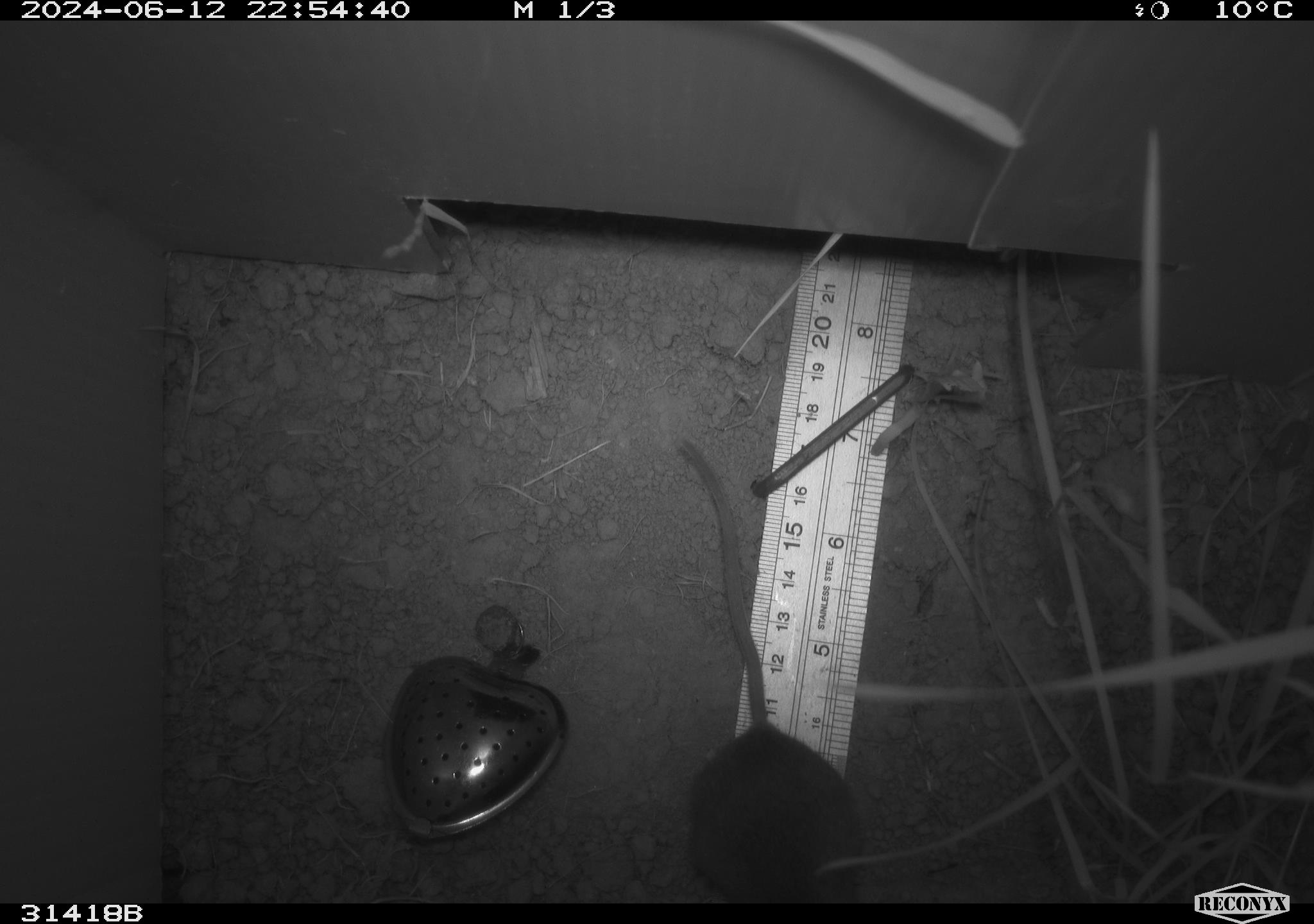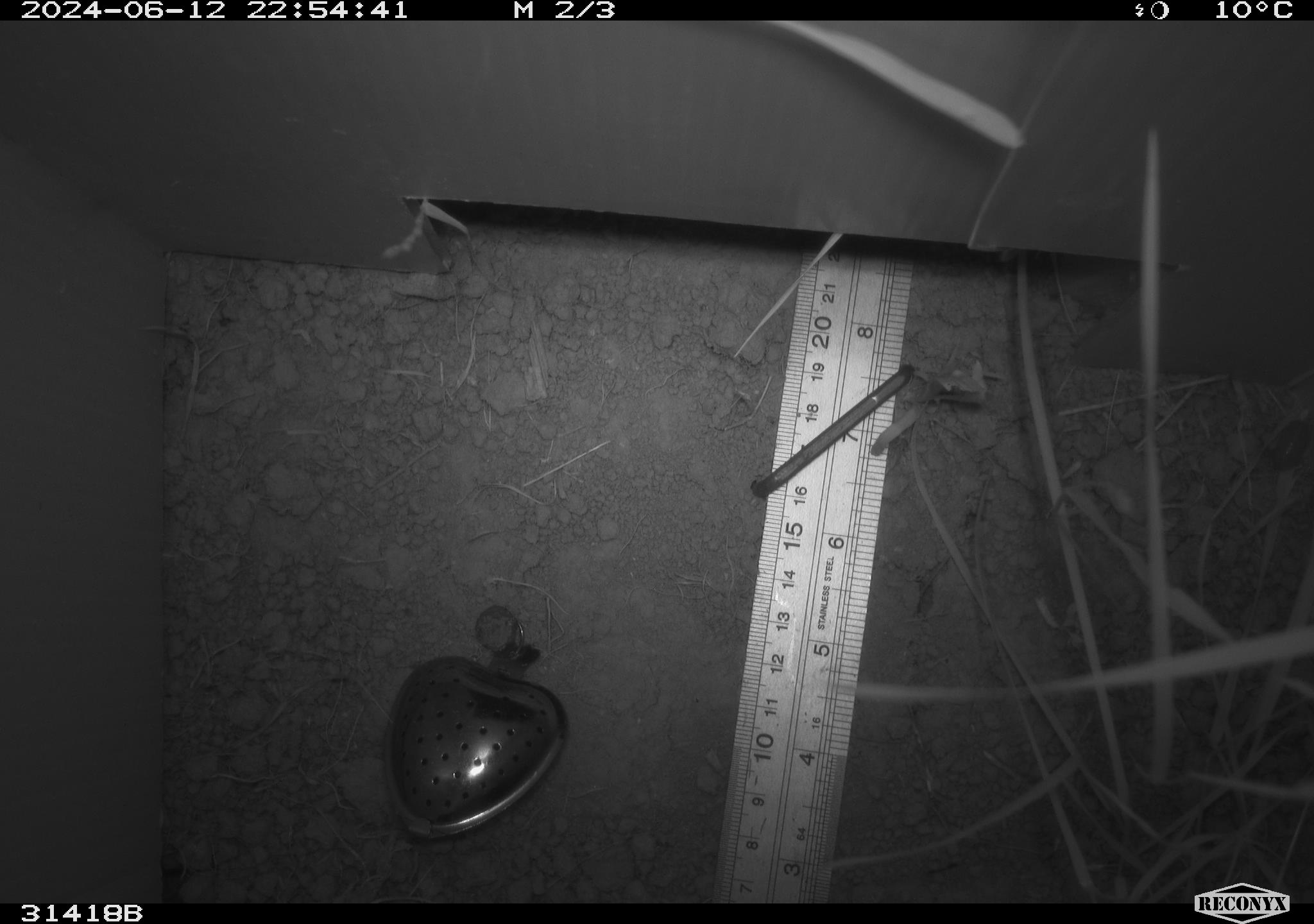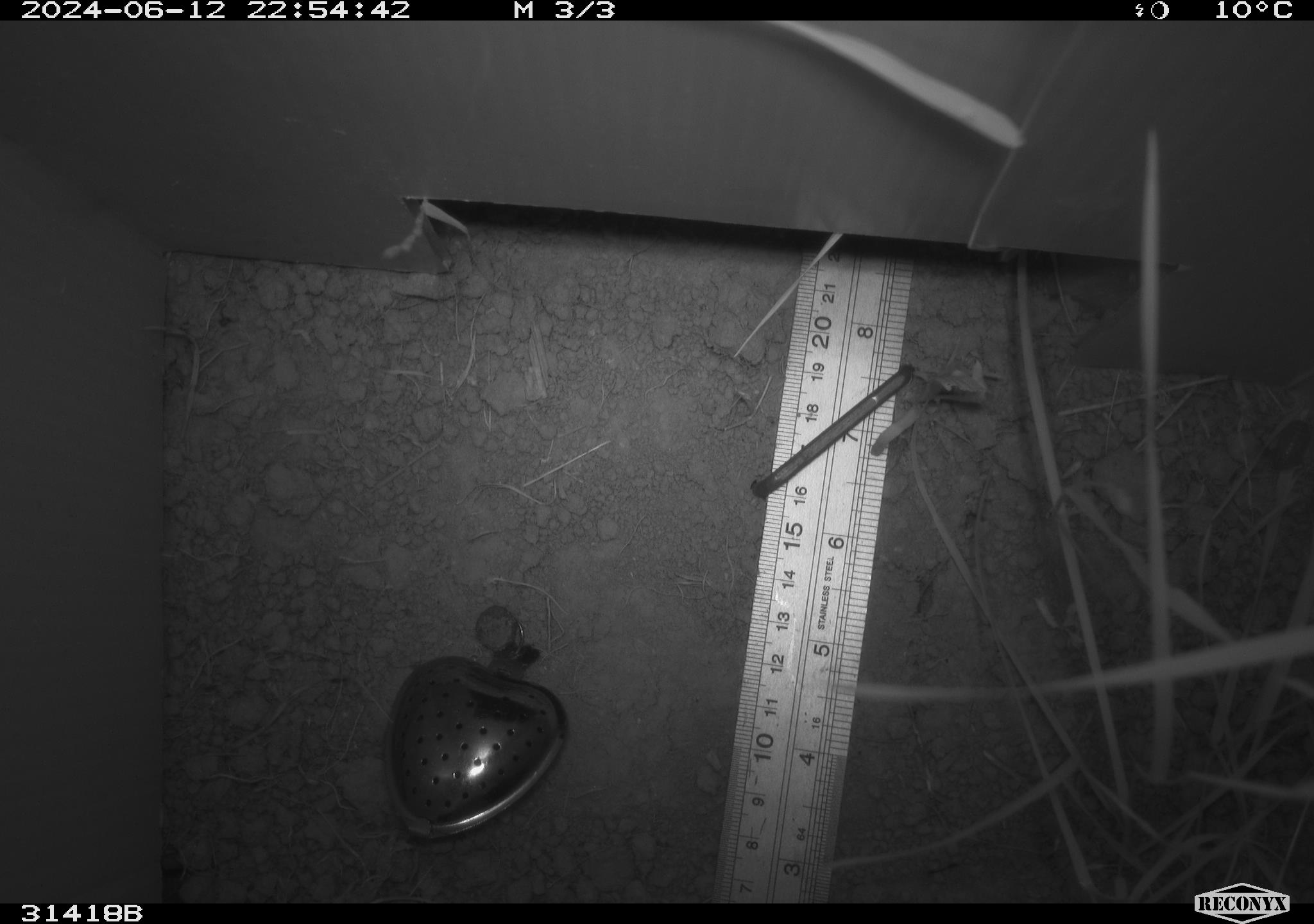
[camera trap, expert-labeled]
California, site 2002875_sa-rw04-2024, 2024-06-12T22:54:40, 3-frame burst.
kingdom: Animalia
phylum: Chordata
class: Mammalia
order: Rodentia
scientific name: Rodentia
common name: rodent